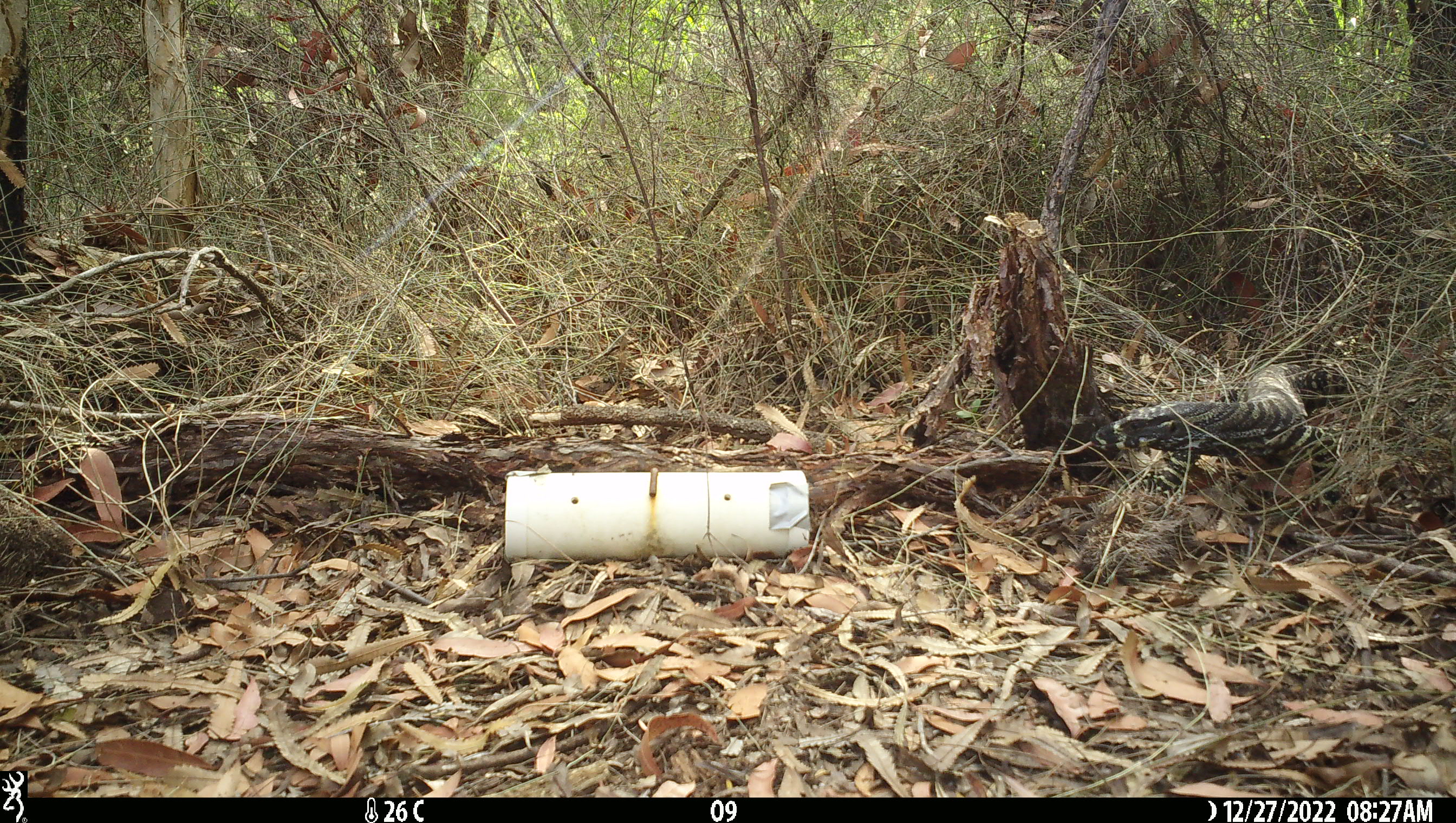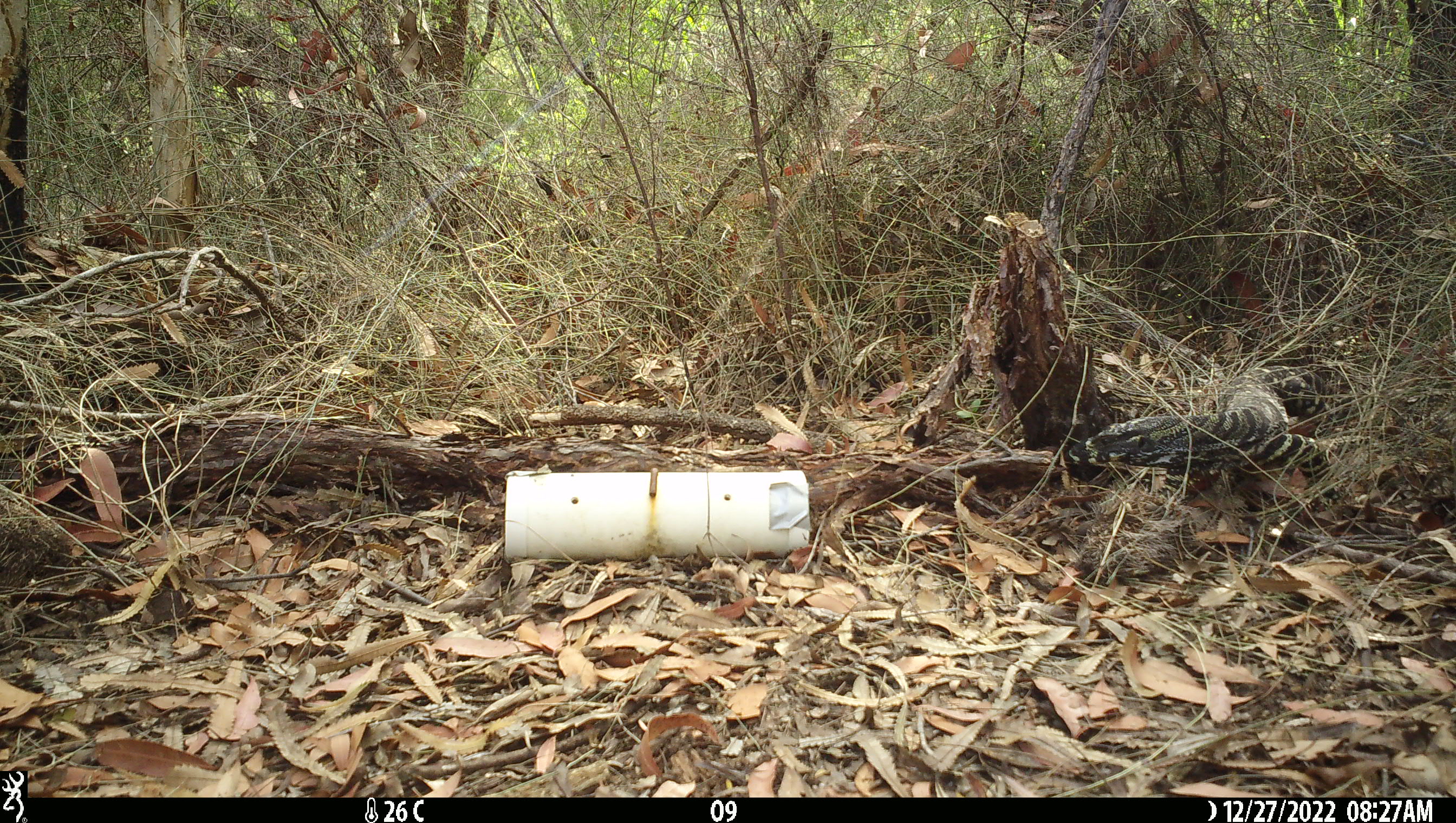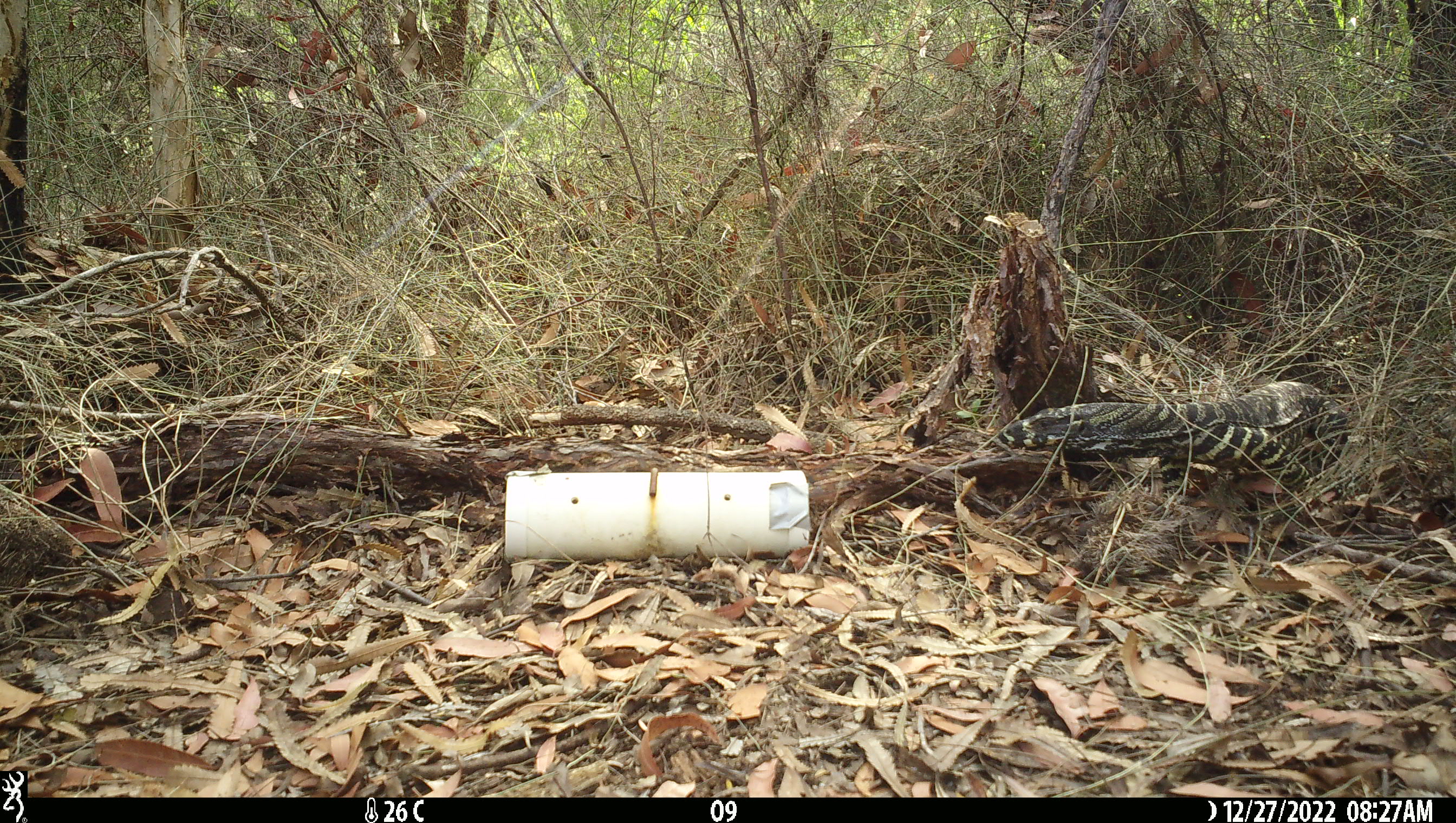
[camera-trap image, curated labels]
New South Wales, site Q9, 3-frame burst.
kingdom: Animalia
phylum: Chordata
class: Reptilia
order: Squamata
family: Varanidae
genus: Varanus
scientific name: Varanus varius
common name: lace monitor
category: goanna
Goanna (lace monitor) (Varanus varius).